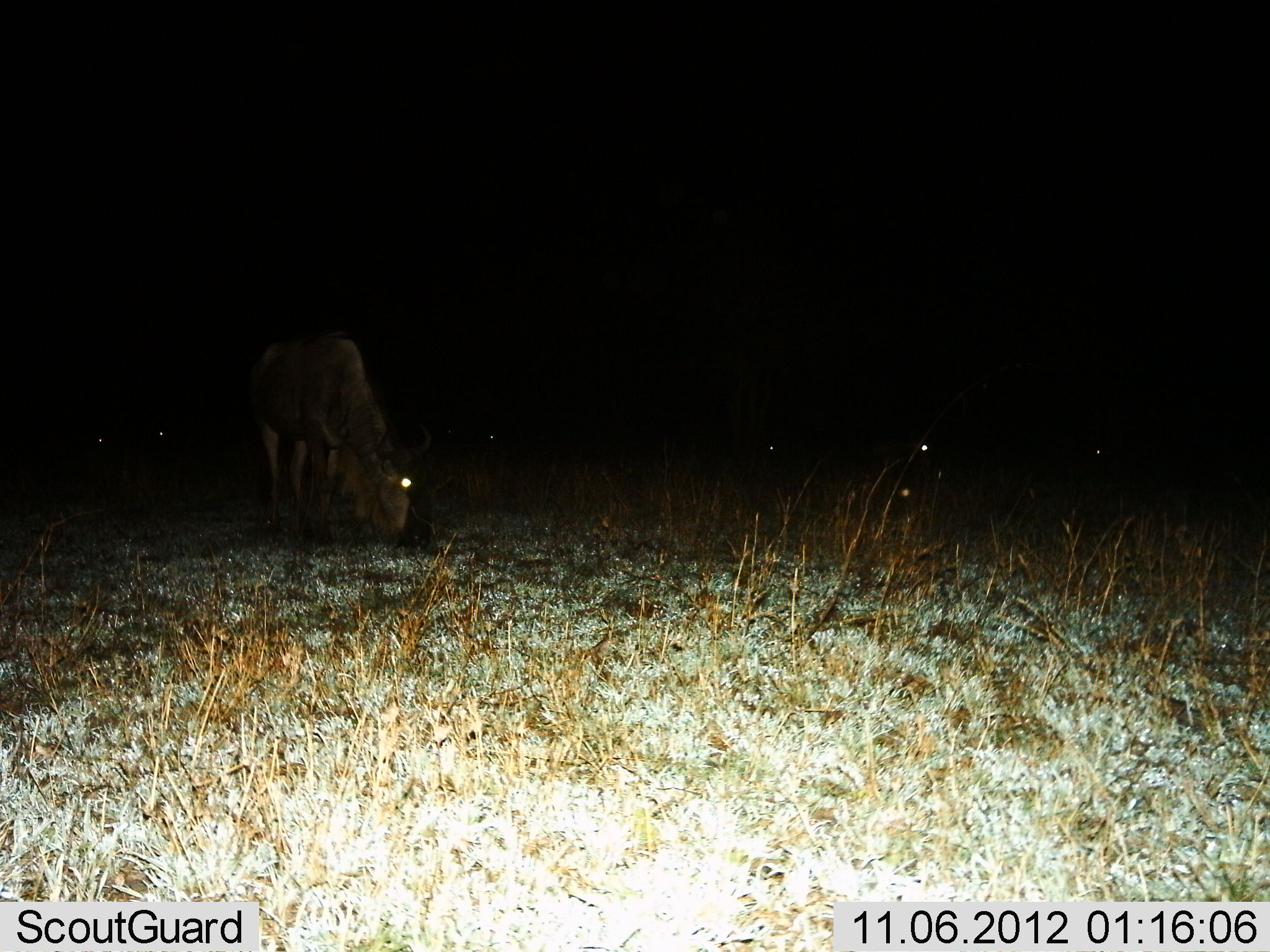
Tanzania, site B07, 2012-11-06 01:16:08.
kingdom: Animalia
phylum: Chordata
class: Mammalia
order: Artiodactyla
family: Bovidae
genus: Connochaetes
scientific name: Connochaetes taurinus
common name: blue wildebeest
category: wildebeest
Wildebeest (blue wildebeest) (Connochaetes taurinus), count 7. Behavior (volunteer vote fractions): standing 30%, resting 0%, moving 0%, interacting 10%. Young present (vote fraction): 0%. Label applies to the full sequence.